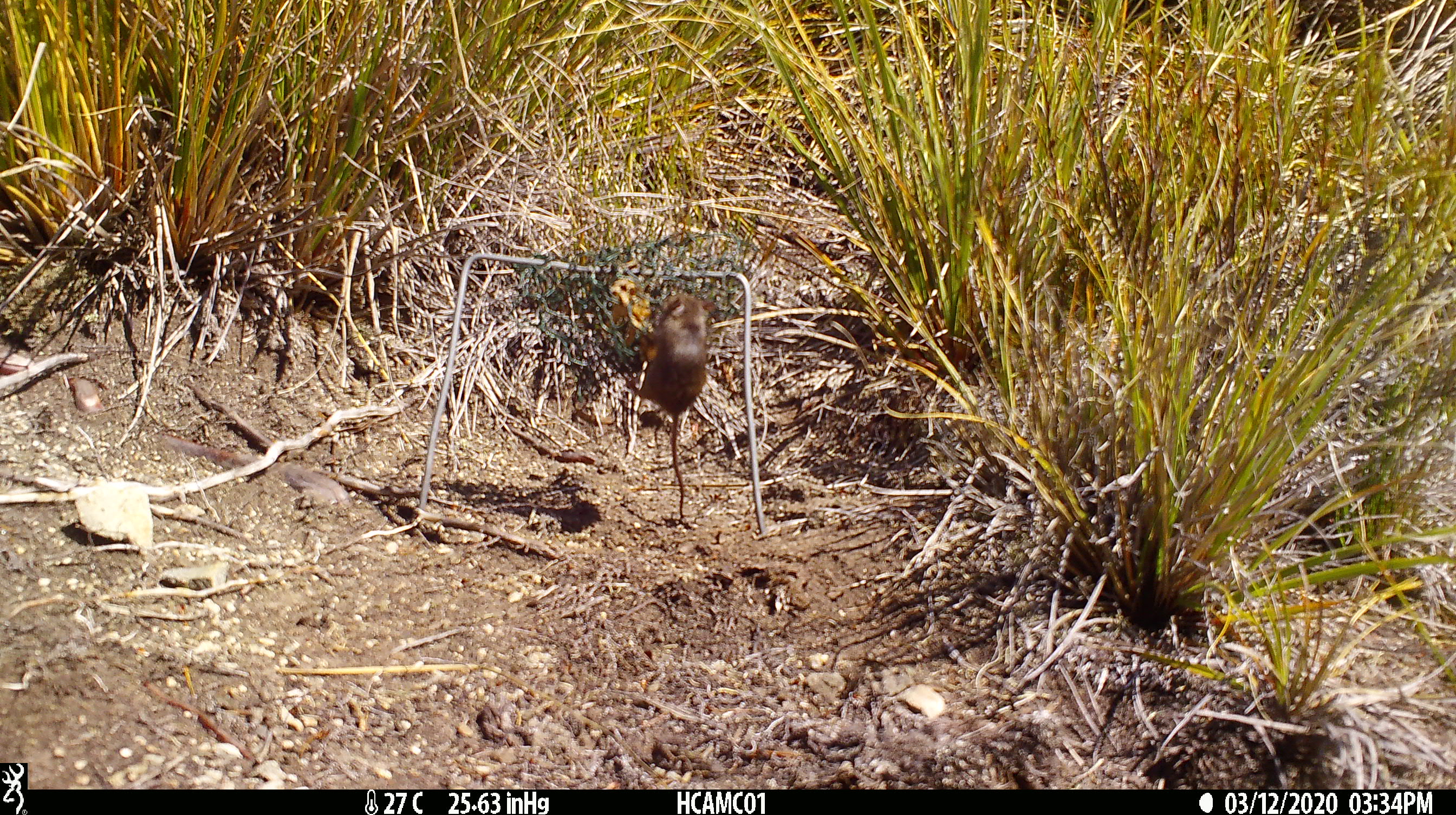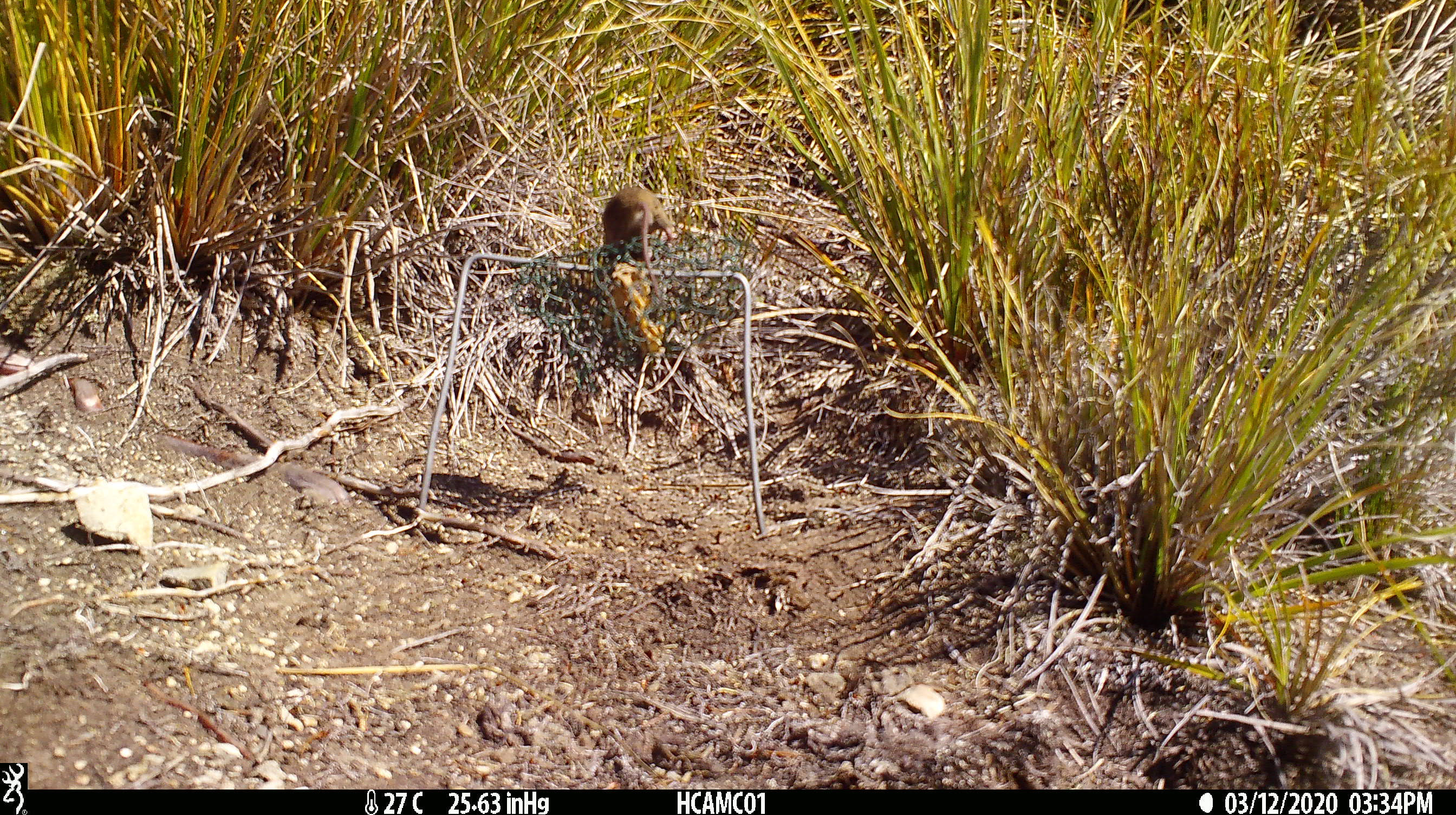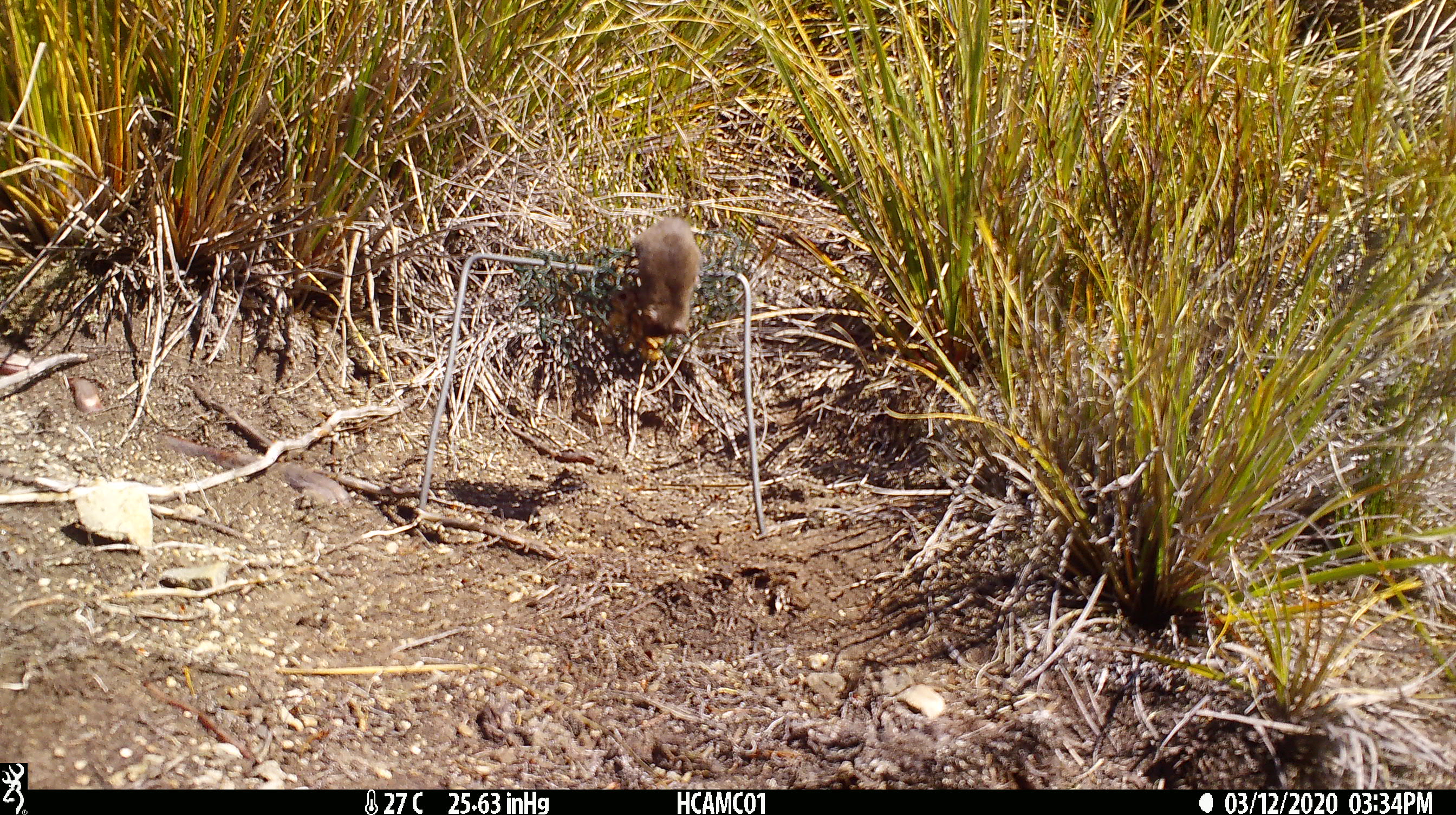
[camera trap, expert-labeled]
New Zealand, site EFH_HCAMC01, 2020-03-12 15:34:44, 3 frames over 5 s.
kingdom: Animalia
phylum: Chordata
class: Mammalia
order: Rodentia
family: Muridae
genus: Mus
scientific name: Mus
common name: mouse